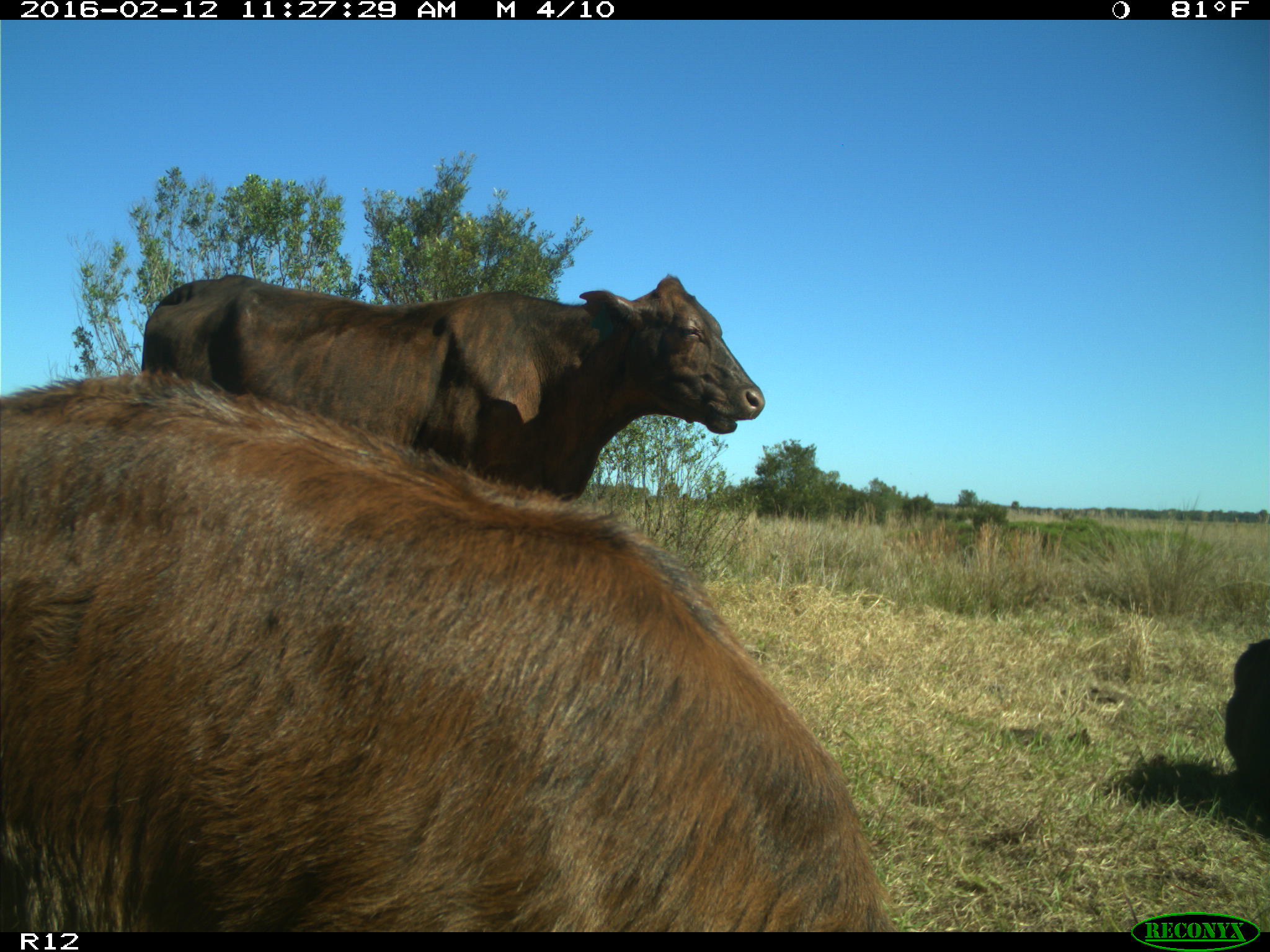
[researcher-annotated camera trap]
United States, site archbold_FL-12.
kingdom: Animalia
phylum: Chordata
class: Mammalia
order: Artiodactyla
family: Bovidae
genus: Bos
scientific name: Bos taurus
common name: domestic cow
Bos taurus (domestic cow).